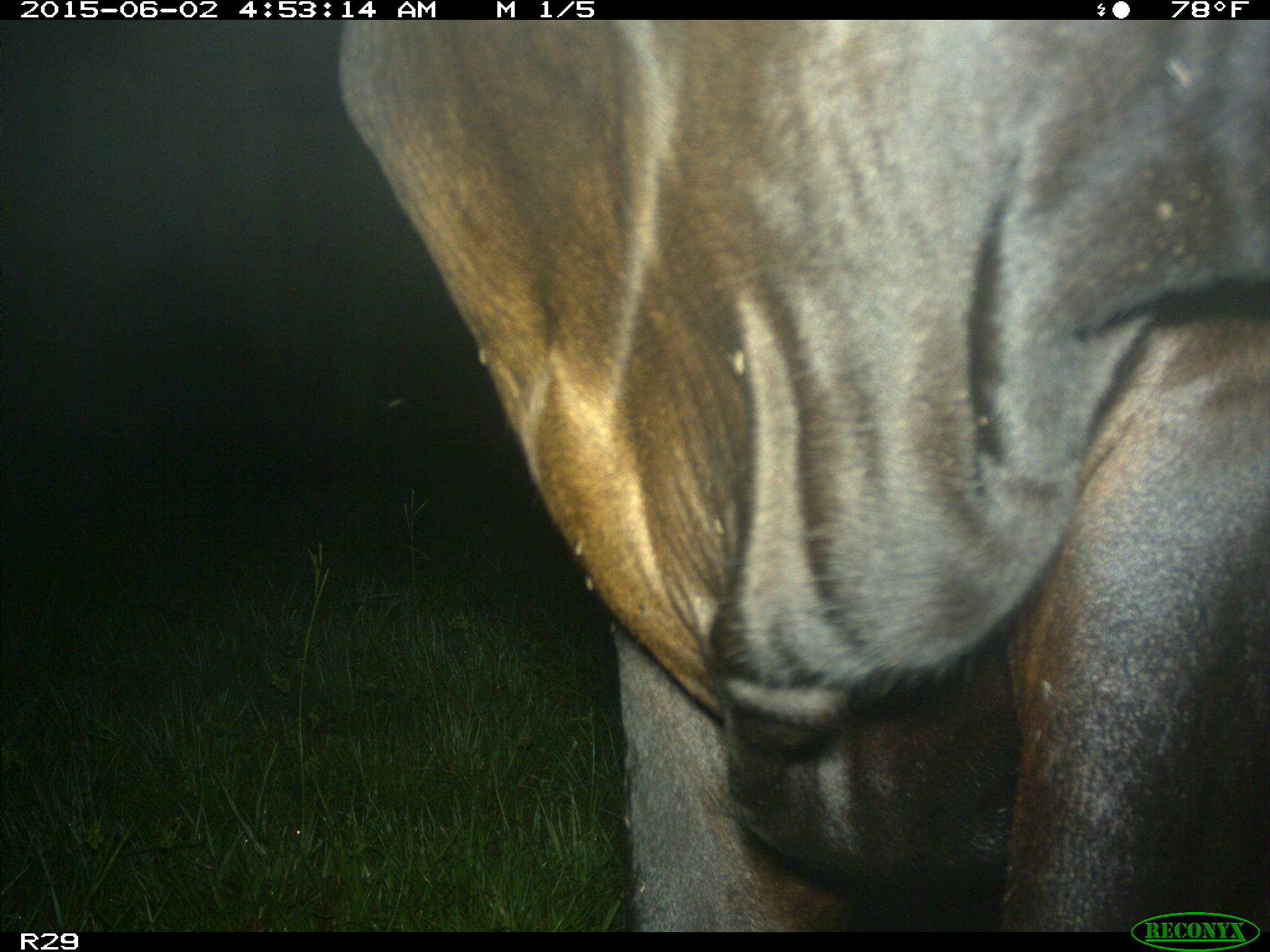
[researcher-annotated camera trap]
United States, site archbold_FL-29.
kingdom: Animalia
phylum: Chordata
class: Mammalia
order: Artiodactyla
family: Bovidae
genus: Bos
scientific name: Bos taurus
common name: domestic cow